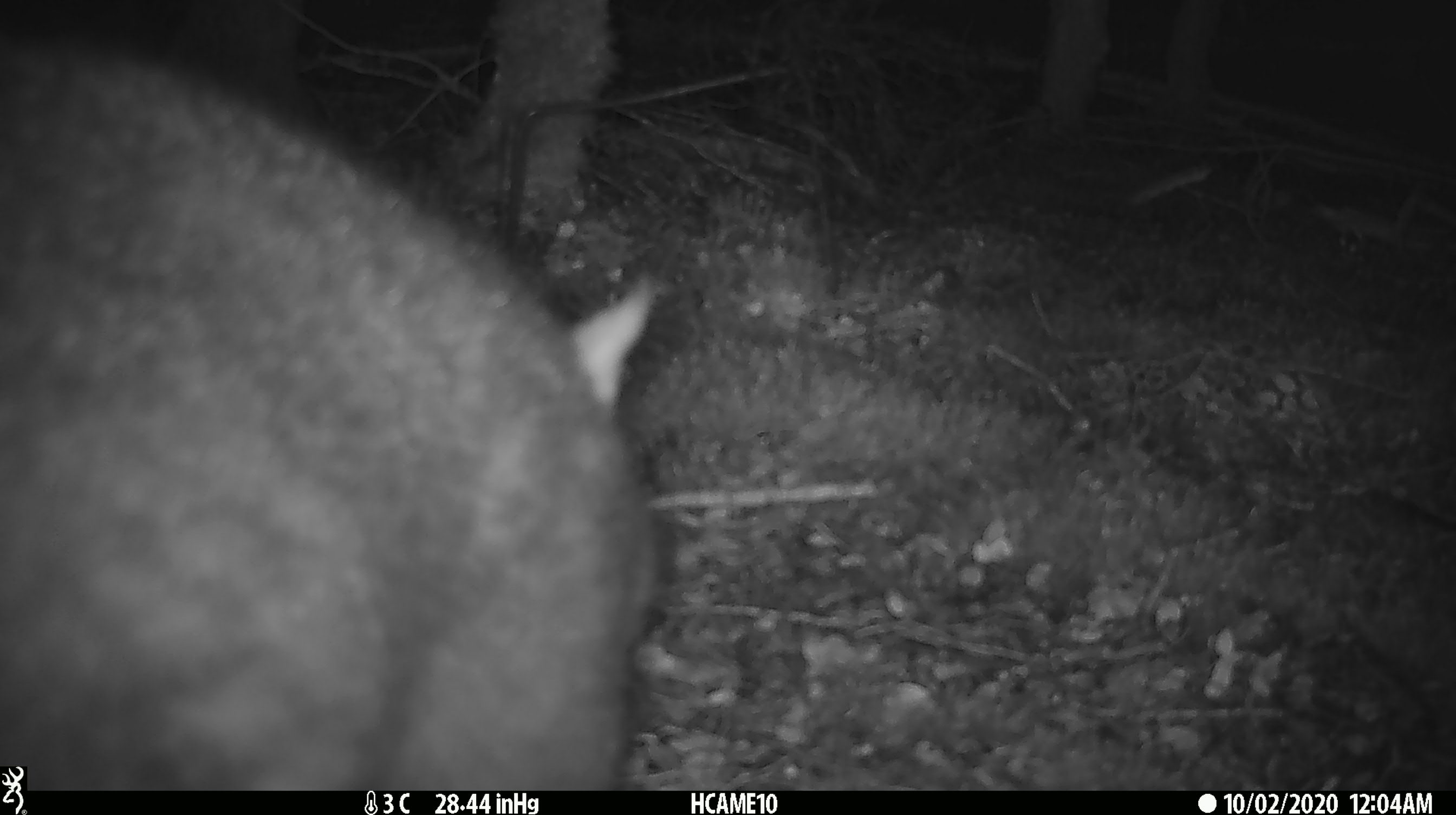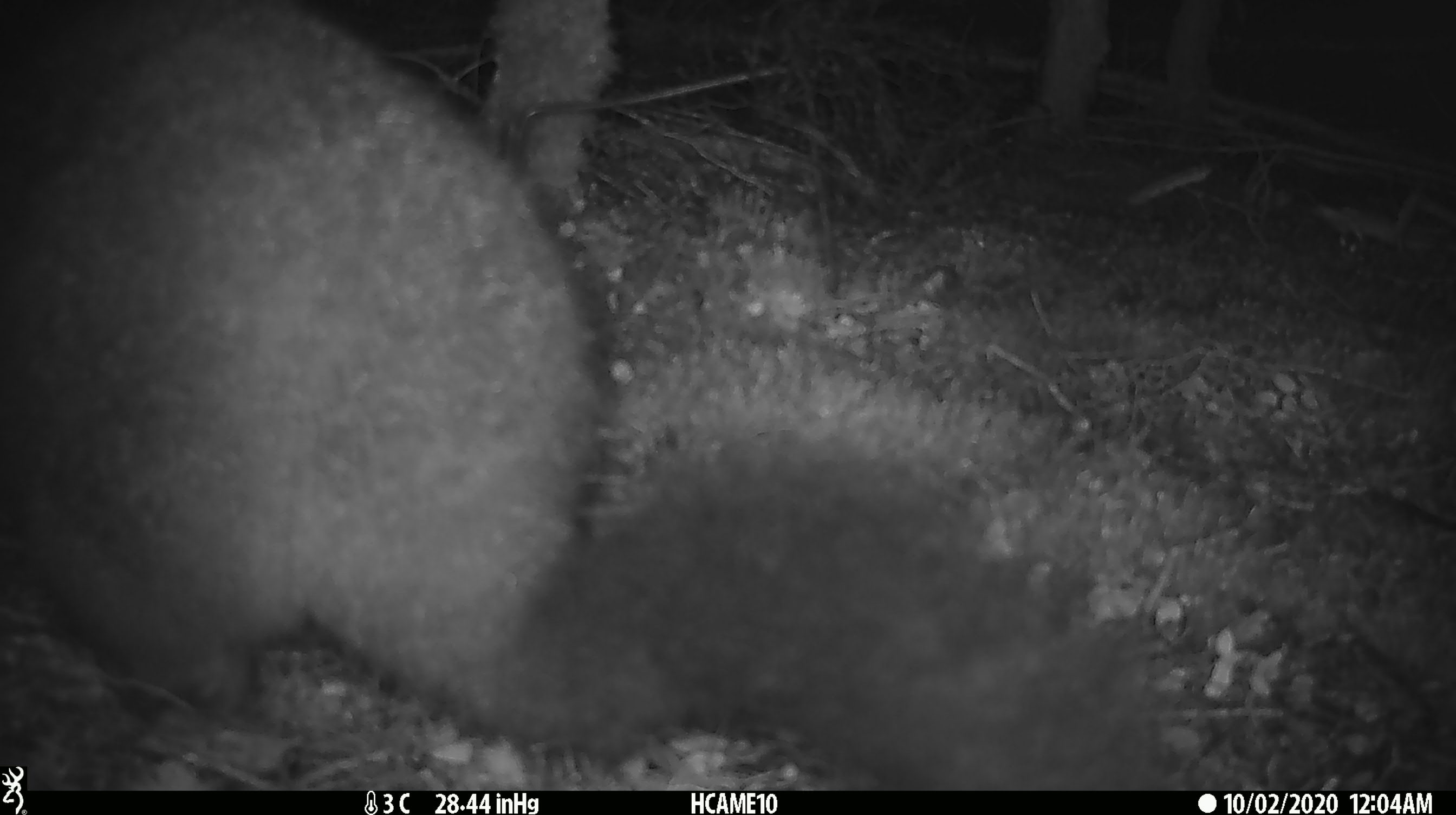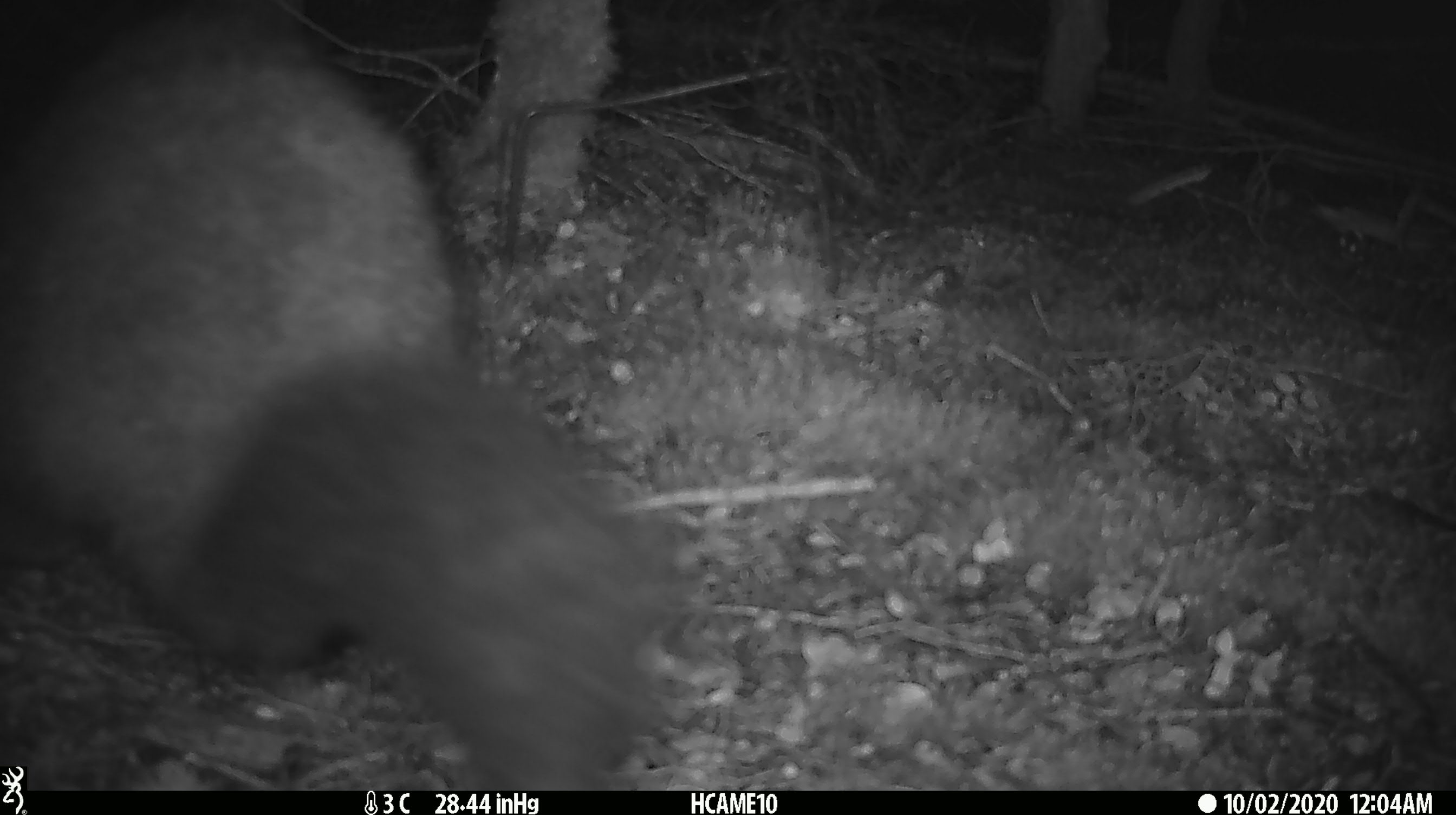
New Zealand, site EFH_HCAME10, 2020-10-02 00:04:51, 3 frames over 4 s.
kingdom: Animalia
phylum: Chordata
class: Mammalia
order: Diprotodontia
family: Phalangeridae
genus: Trichosurus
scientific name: Trichosurus vulpecula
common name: common brushtail possum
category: possum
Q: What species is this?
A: Possum (common brushtail possum) (Trichosurus vulpecula).